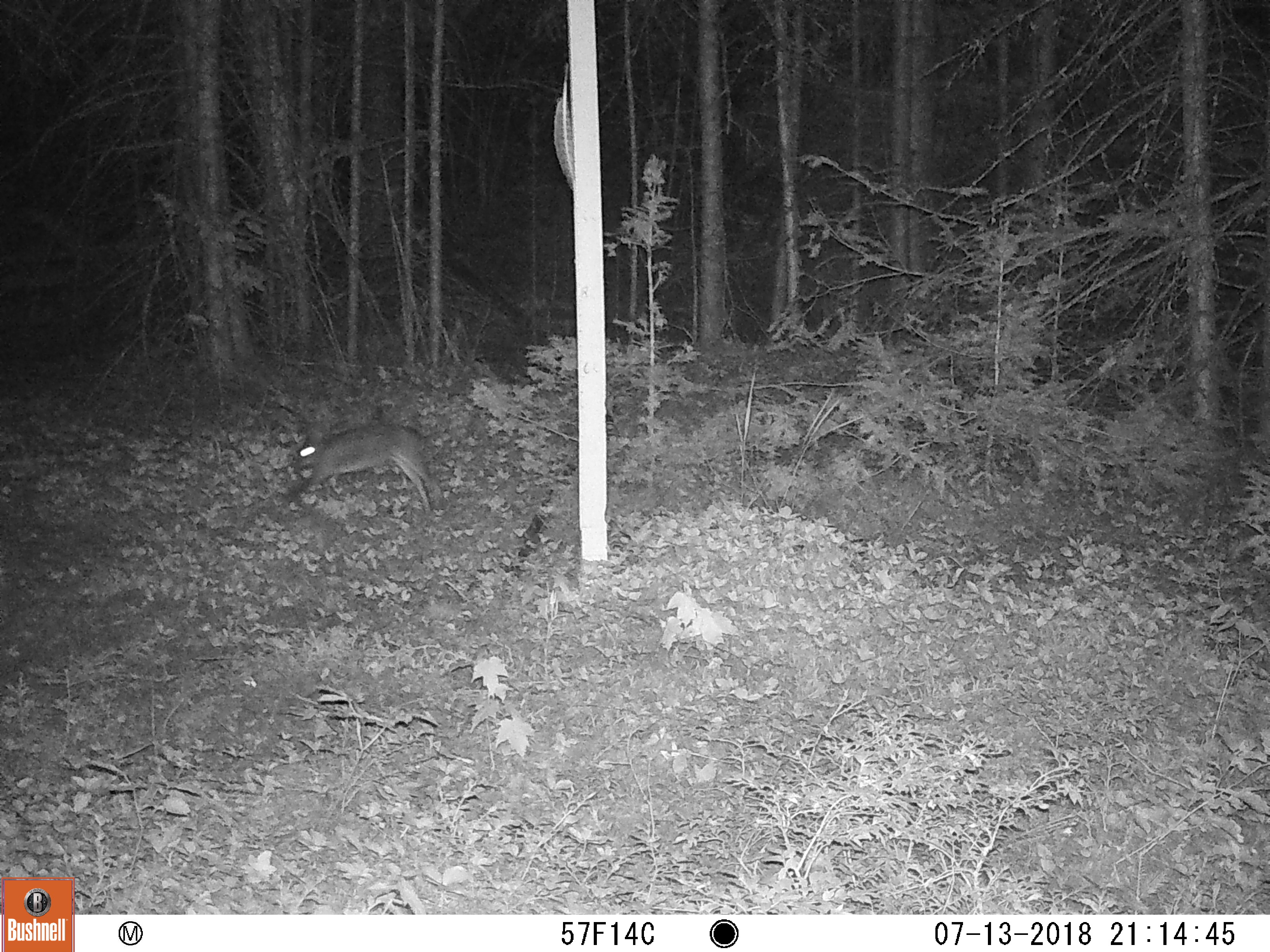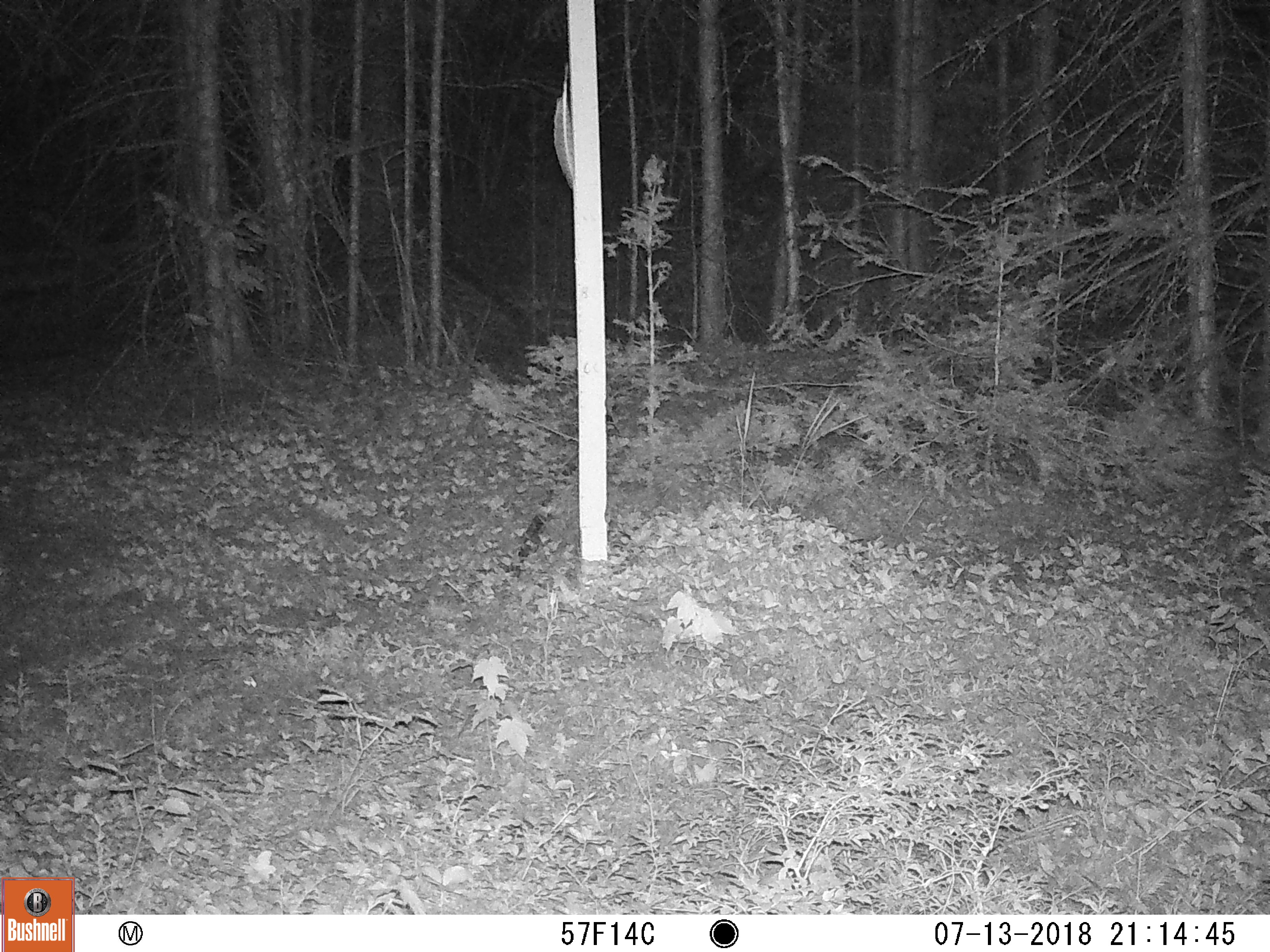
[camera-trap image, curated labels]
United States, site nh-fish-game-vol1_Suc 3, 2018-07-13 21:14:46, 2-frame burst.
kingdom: Animalia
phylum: Chordata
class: Mammalia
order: Lagomorpha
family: Leporidae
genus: Lepus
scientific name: Lepus americanus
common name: snowshoe hare